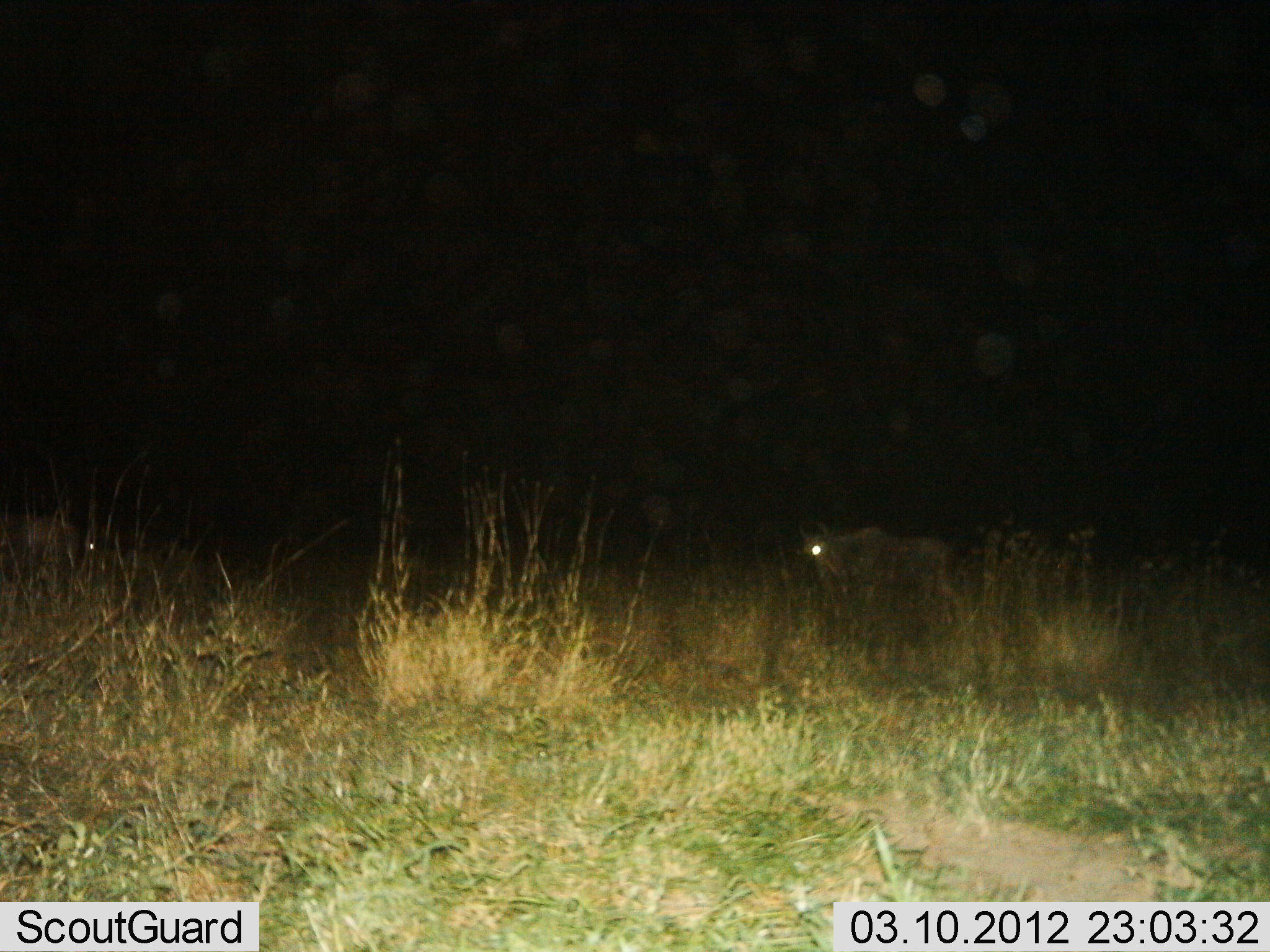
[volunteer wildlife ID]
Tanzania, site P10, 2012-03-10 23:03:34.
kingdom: Animalia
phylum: Chordata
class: Mammalia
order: Artiodactyla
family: Bovidae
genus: Connochaetes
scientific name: Connochaetes taurinus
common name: blue wildebeest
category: wildebeest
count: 2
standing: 59%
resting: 12%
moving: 29%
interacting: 0%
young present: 0%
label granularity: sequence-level